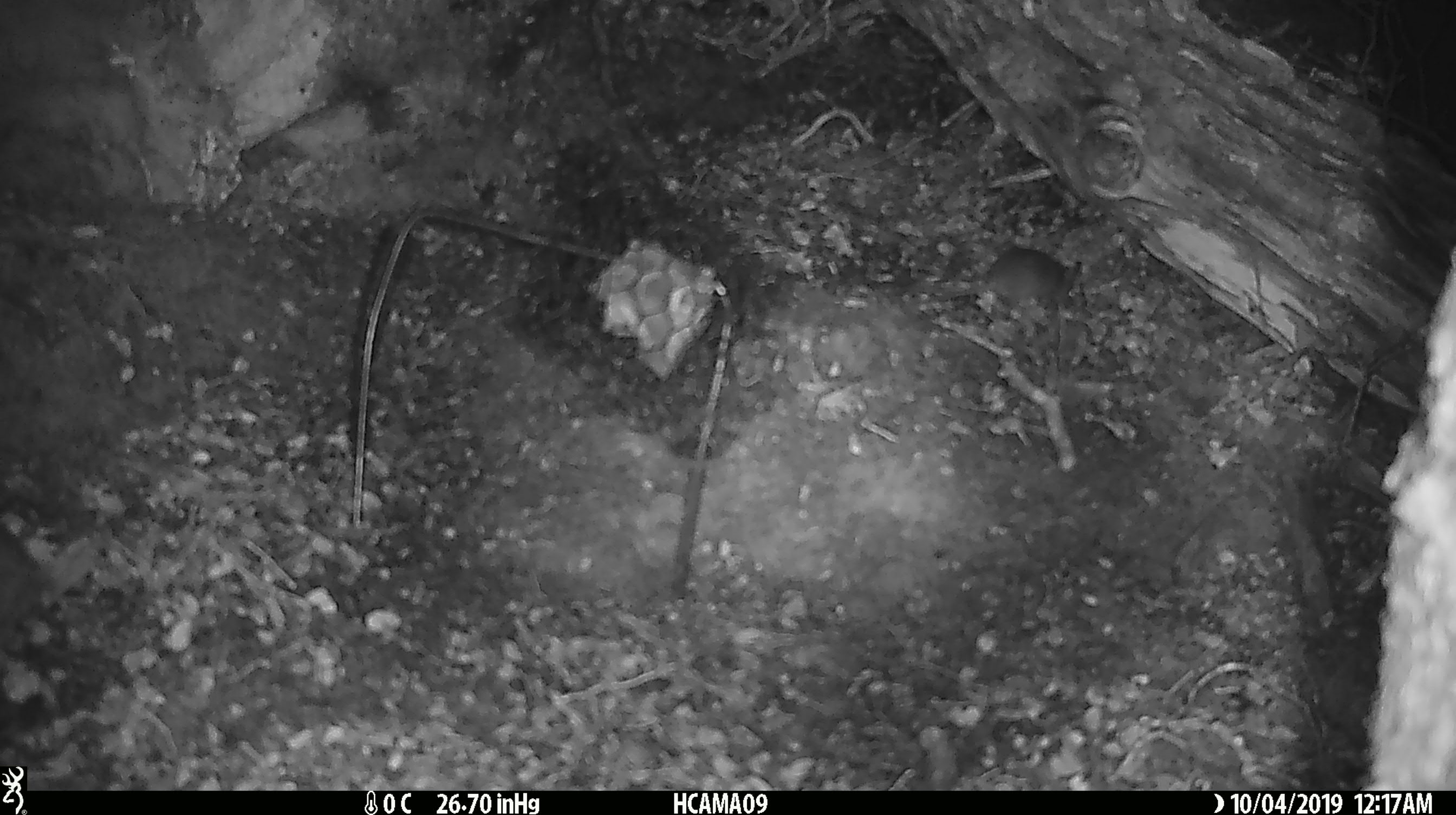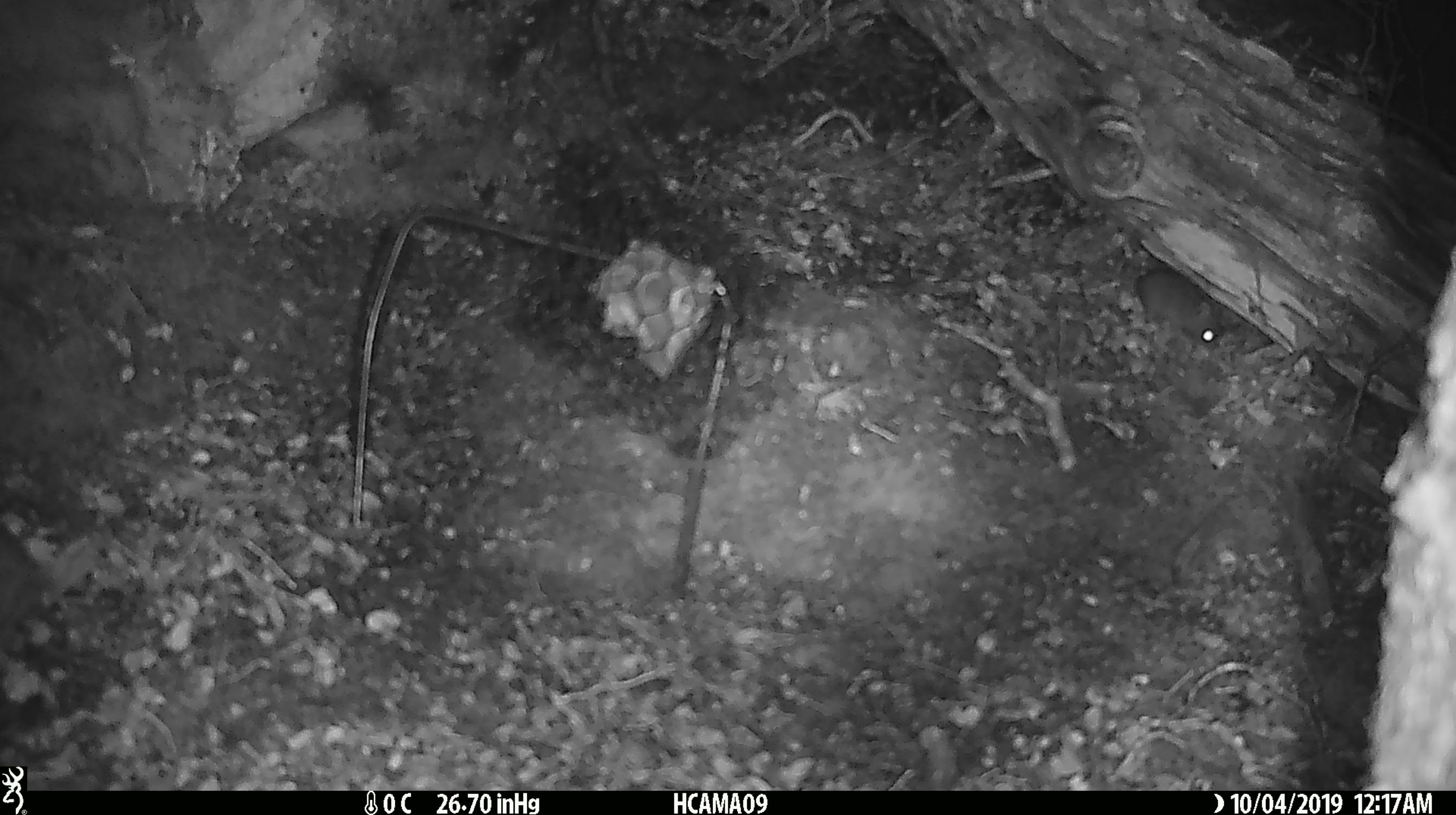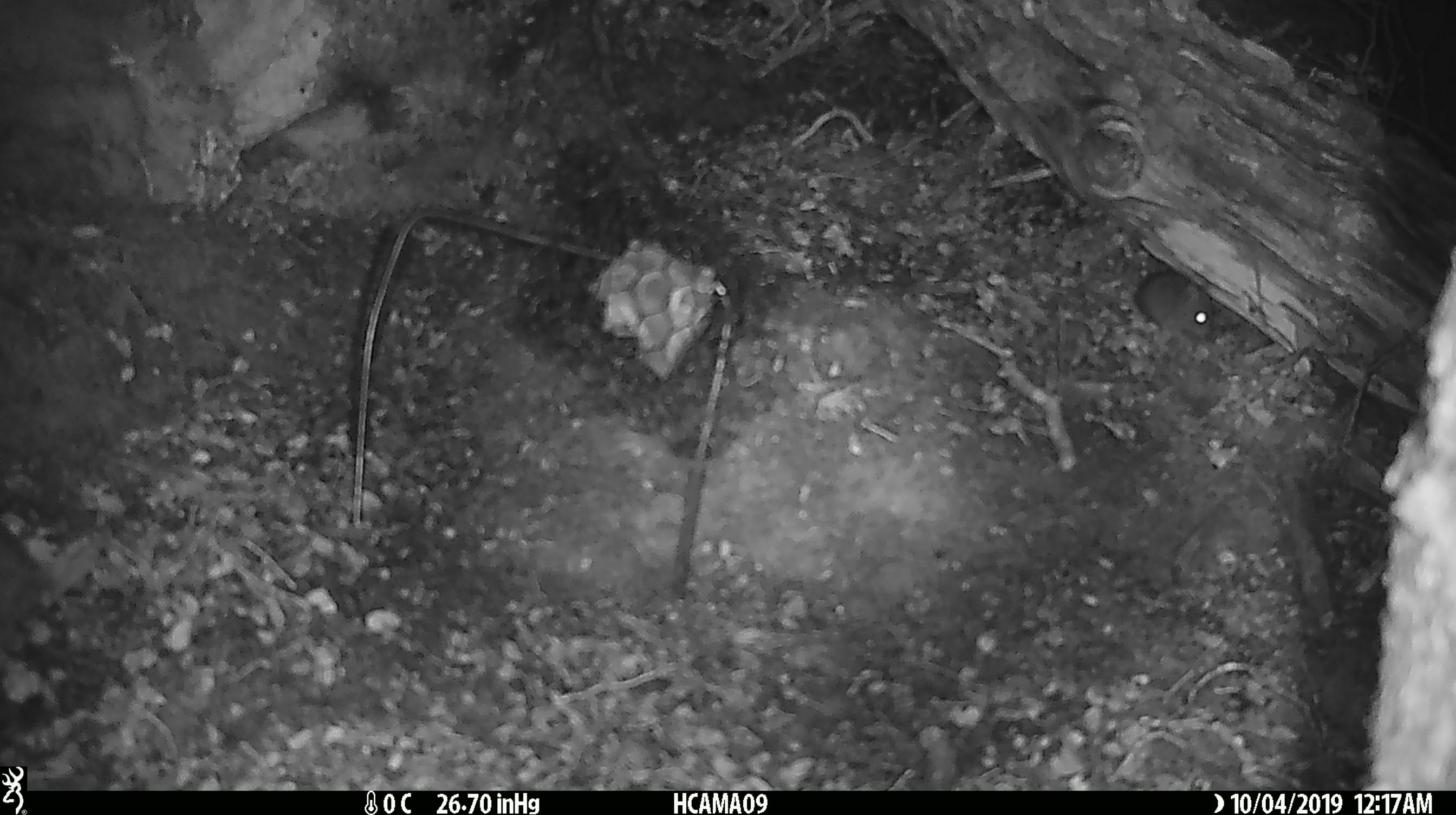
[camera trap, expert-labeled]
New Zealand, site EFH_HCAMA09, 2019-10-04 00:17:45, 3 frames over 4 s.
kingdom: Animalia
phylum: Chordata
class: Mammalia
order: Rodentia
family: Muridae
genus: Mus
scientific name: Mus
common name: mouse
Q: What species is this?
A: Mouse (Mus).